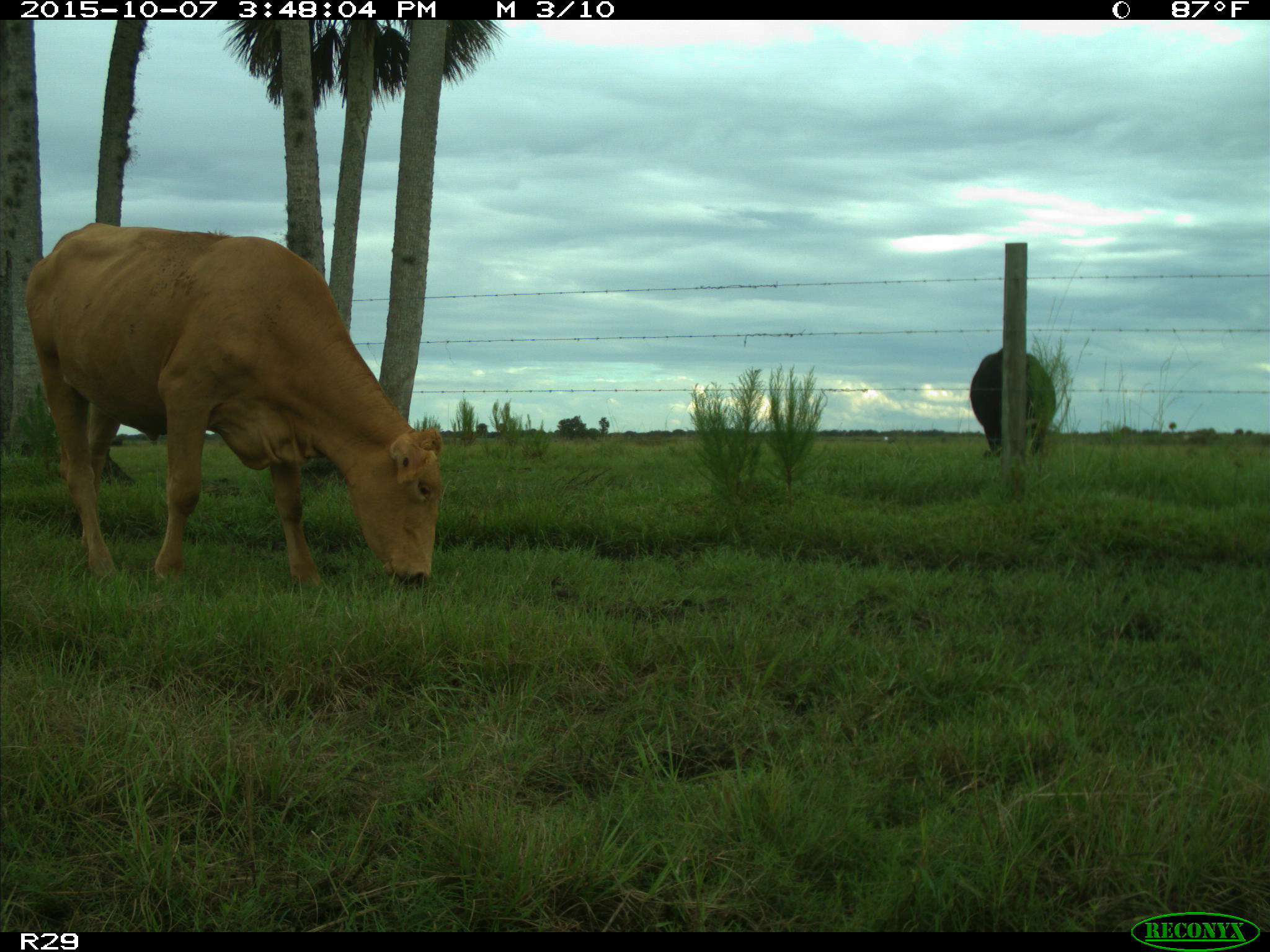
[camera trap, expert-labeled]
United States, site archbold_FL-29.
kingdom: Animalia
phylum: Chordata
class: Mammalia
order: Artiodactyla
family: Bovidae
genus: Bos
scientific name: Bos taurus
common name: domestic cow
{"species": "Bos taurus (domestic cow)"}